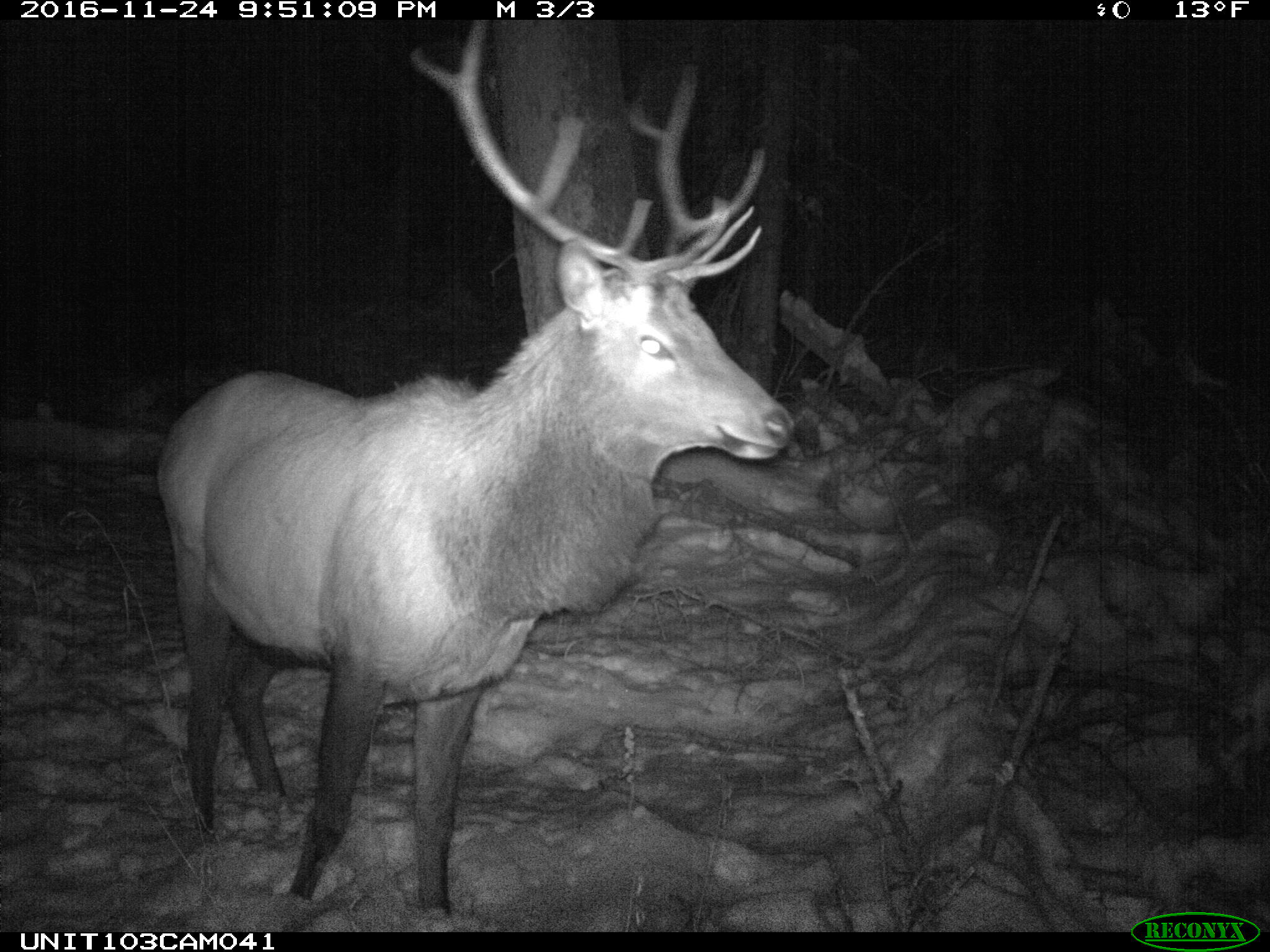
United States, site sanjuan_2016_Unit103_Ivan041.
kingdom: Animalia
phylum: Chordata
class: Mammalia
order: Artiodactyla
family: Cervidae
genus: Cervus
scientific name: Cervus elaphus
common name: red deer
Cervus elaphus (red deer).